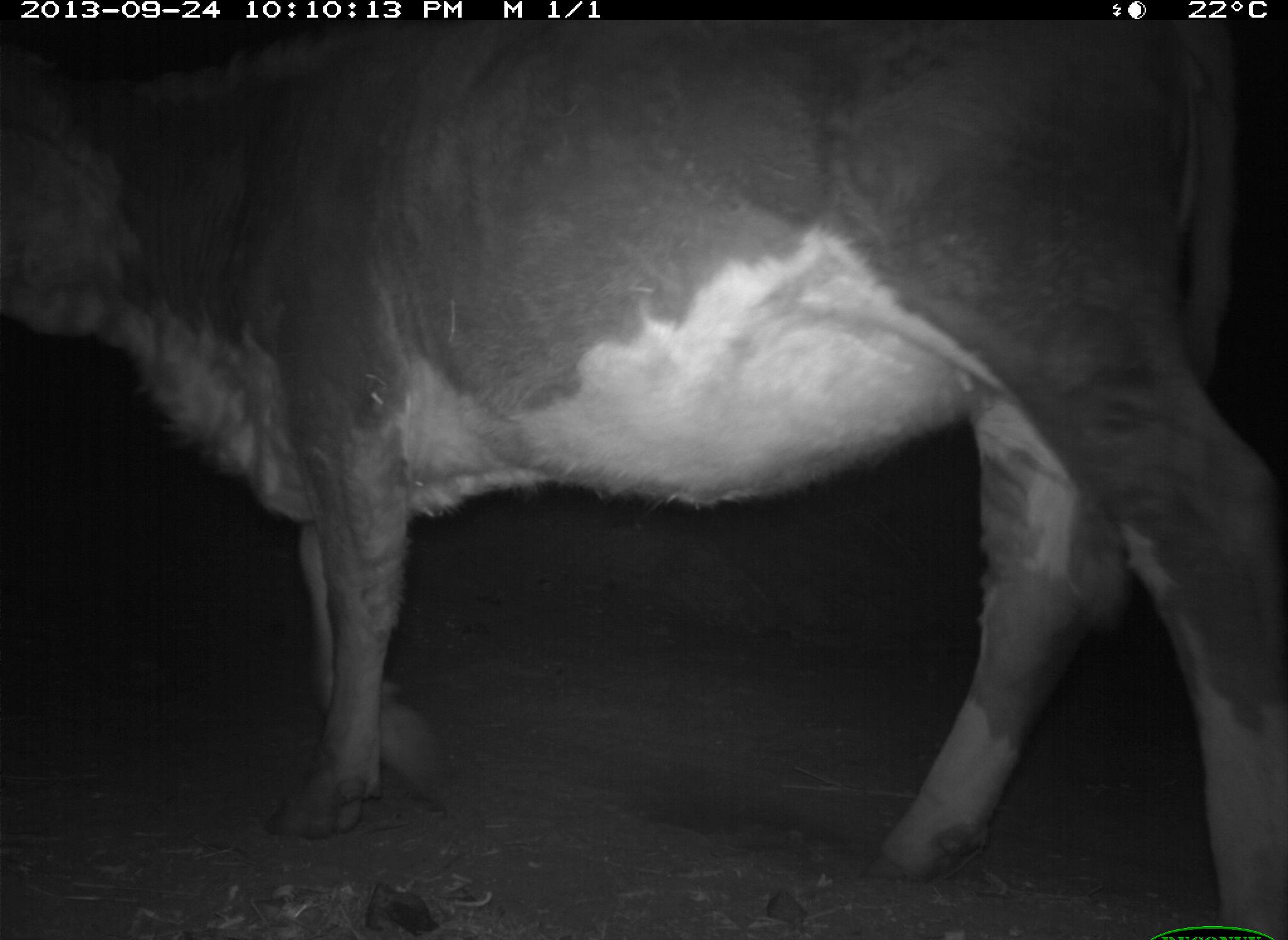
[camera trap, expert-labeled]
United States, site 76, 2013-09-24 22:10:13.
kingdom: Animalia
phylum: Chordata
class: Mammalia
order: Artiodactyla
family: Bovidae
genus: Bos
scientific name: Bos taurus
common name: cow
Cow (Bos taurus).